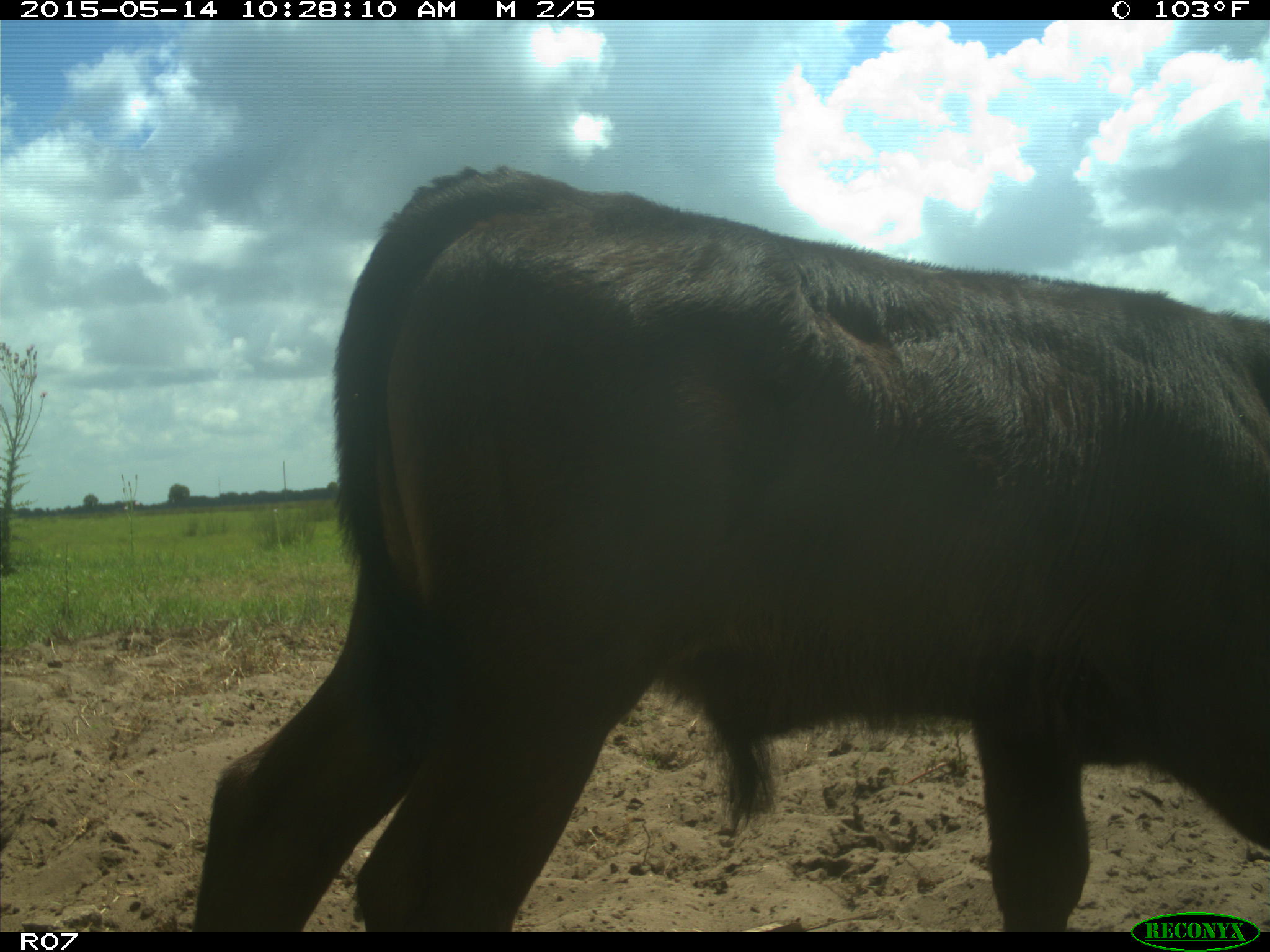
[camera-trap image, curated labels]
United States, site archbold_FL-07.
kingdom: Animalia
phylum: Chordata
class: Mammalia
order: Artiodactyla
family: Bovidae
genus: Bos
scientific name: Bos taurus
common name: domestic cow